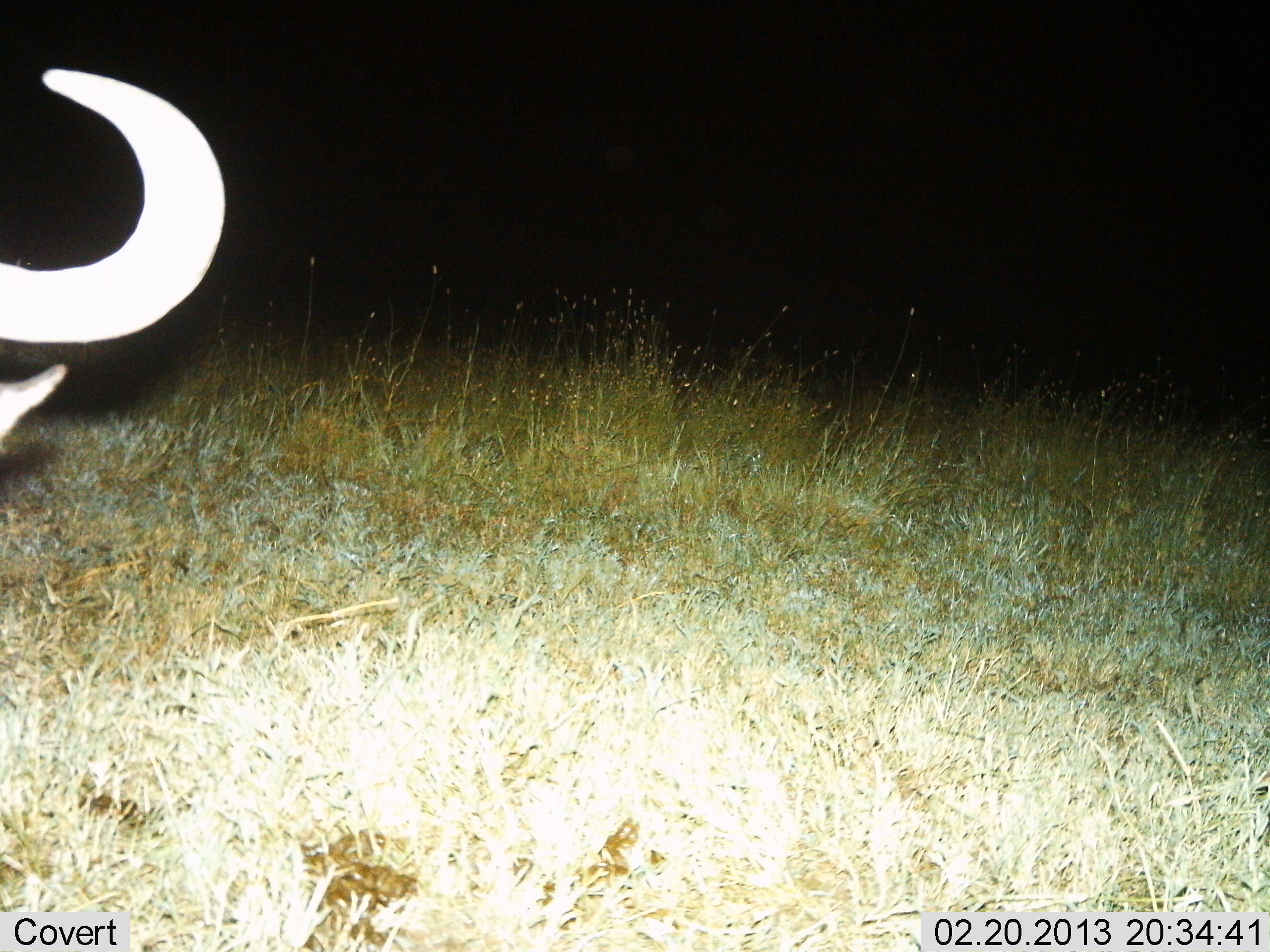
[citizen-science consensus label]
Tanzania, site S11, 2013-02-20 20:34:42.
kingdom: Animalia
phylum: Chordata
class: Mammalia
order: Artiodactyla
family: Bovidae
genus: Connochaetes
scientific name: Connochaetes taurinus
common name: blue wildebeest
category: wildebeest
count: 1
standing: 67%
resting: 11%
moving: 17%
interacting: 0%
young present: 0%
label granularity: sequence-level